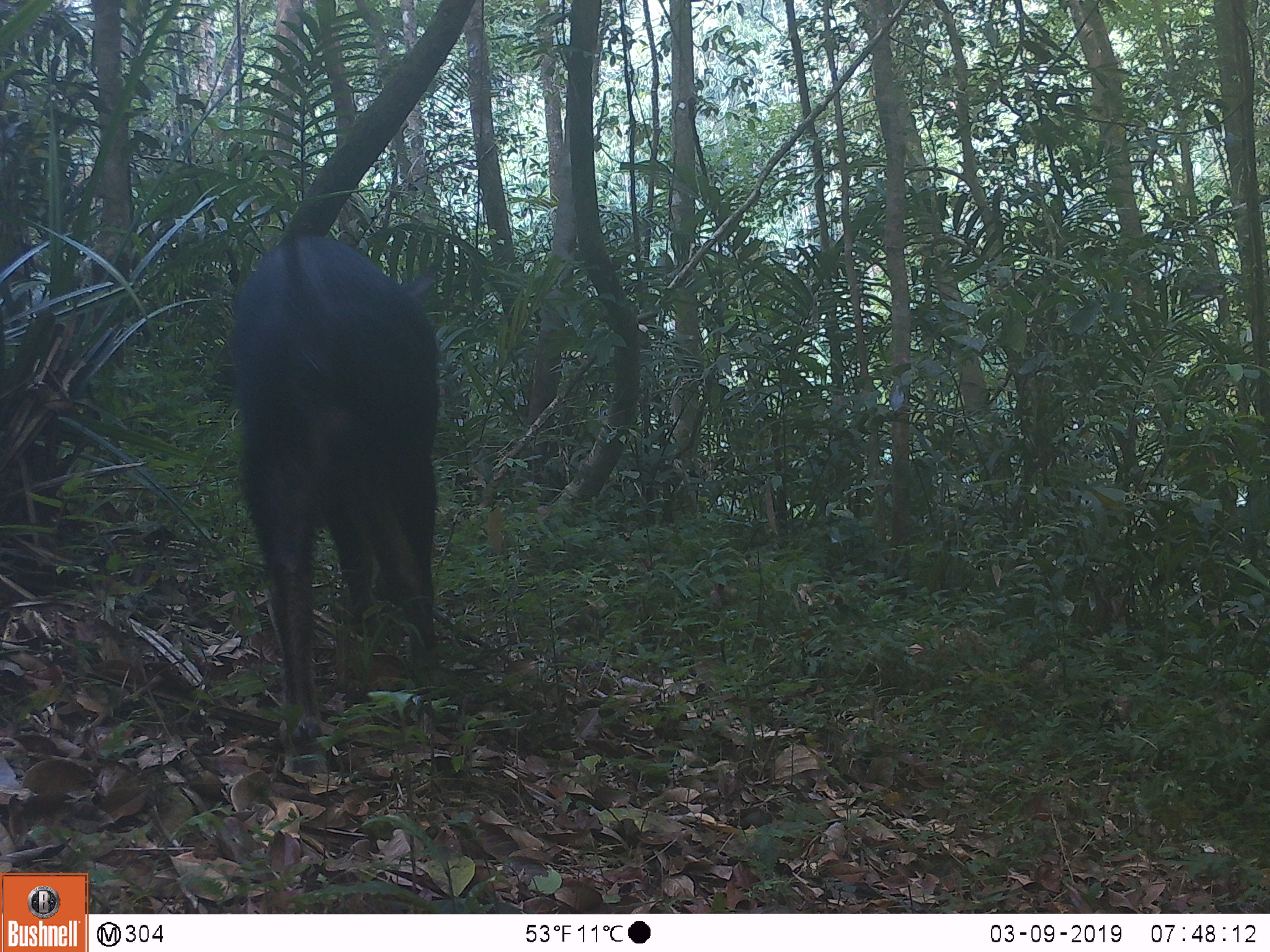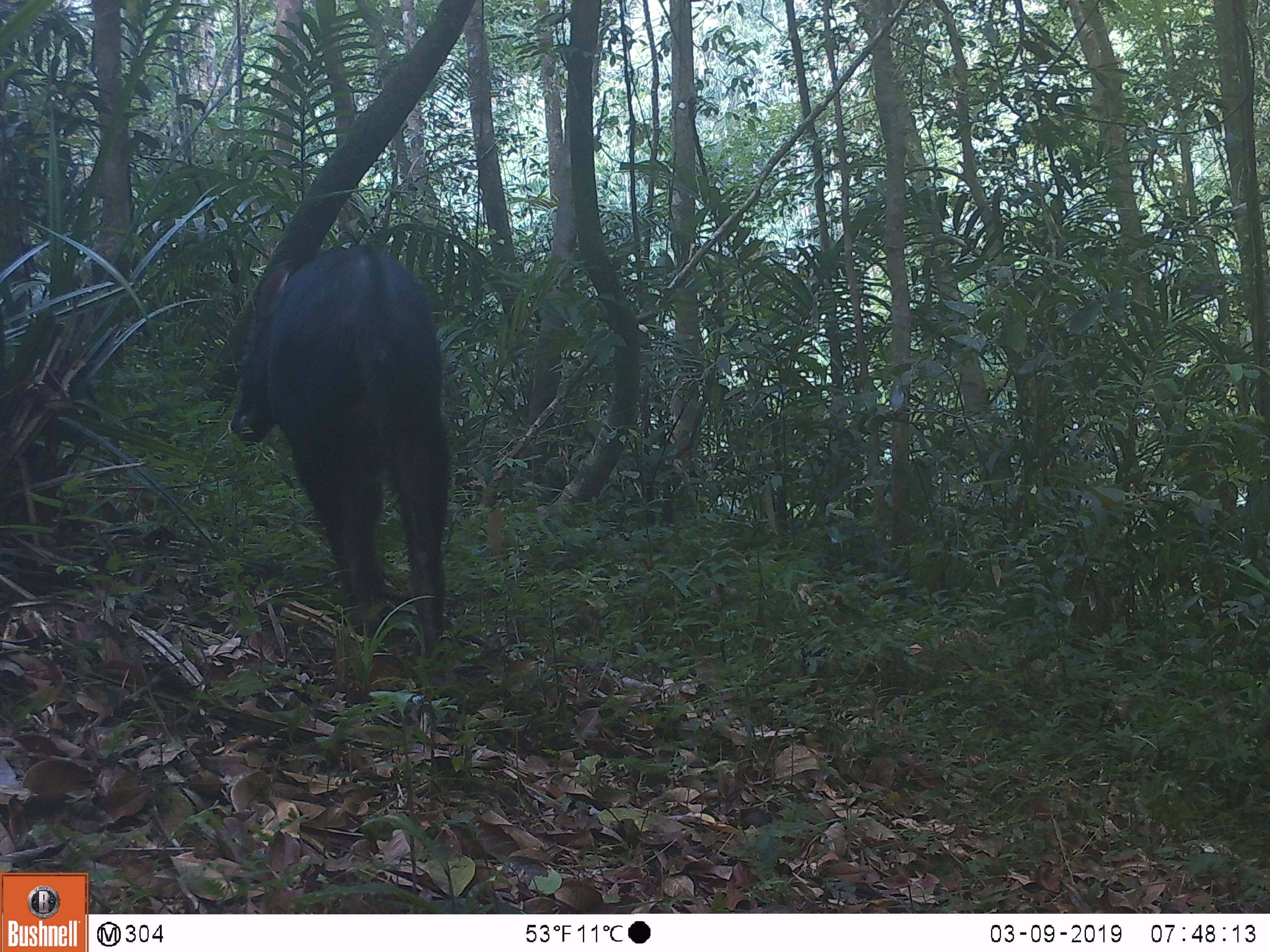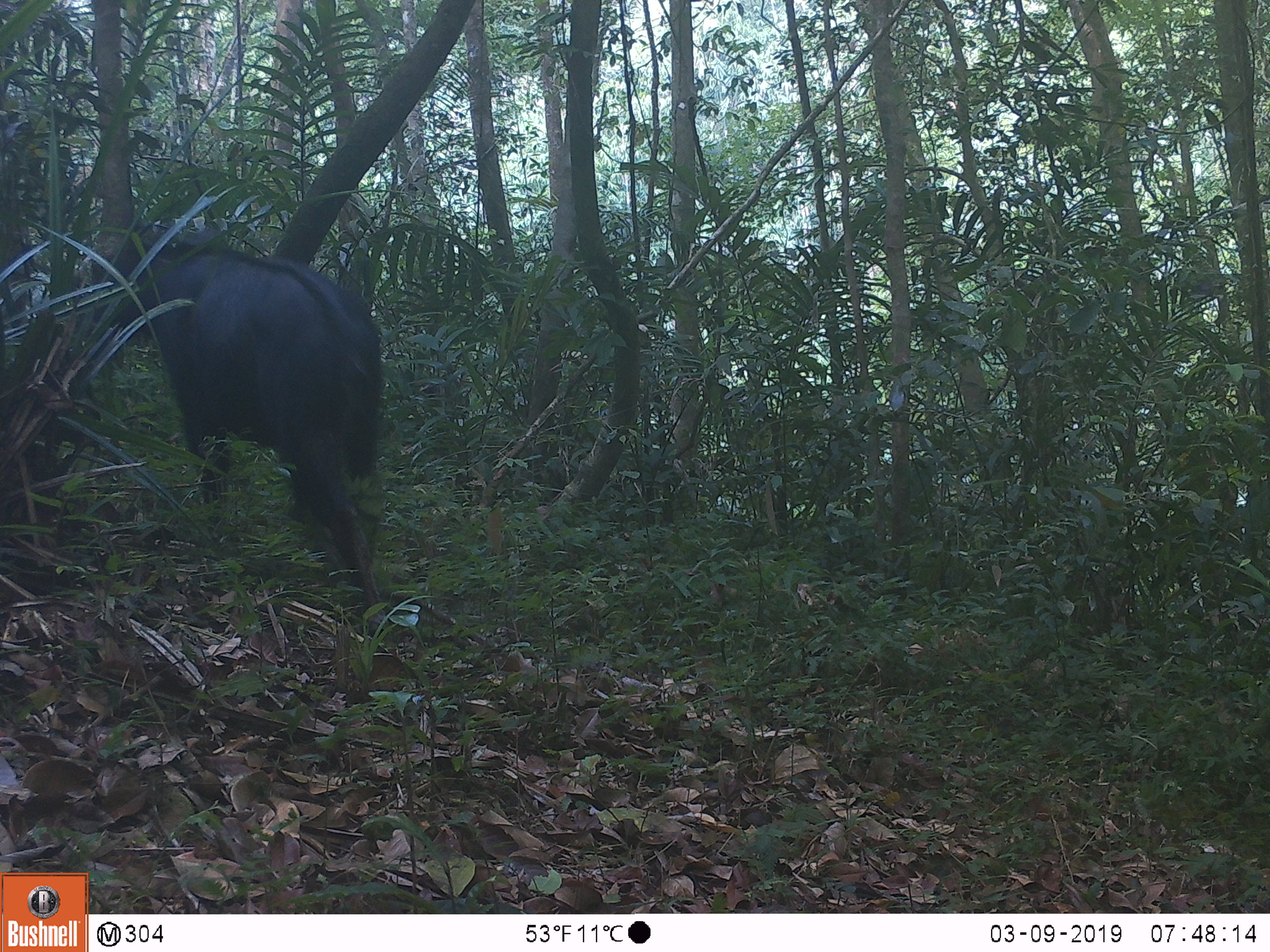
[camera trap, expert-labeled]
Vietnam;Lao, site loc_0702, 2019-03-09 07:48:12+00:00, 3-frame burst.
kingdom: Animalia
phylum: Chordata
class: Mammalia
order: Artiodactyla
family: Bovidae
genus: Capricornis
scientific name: Capricornis sumatraensis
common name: chinese serow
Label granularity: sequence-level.